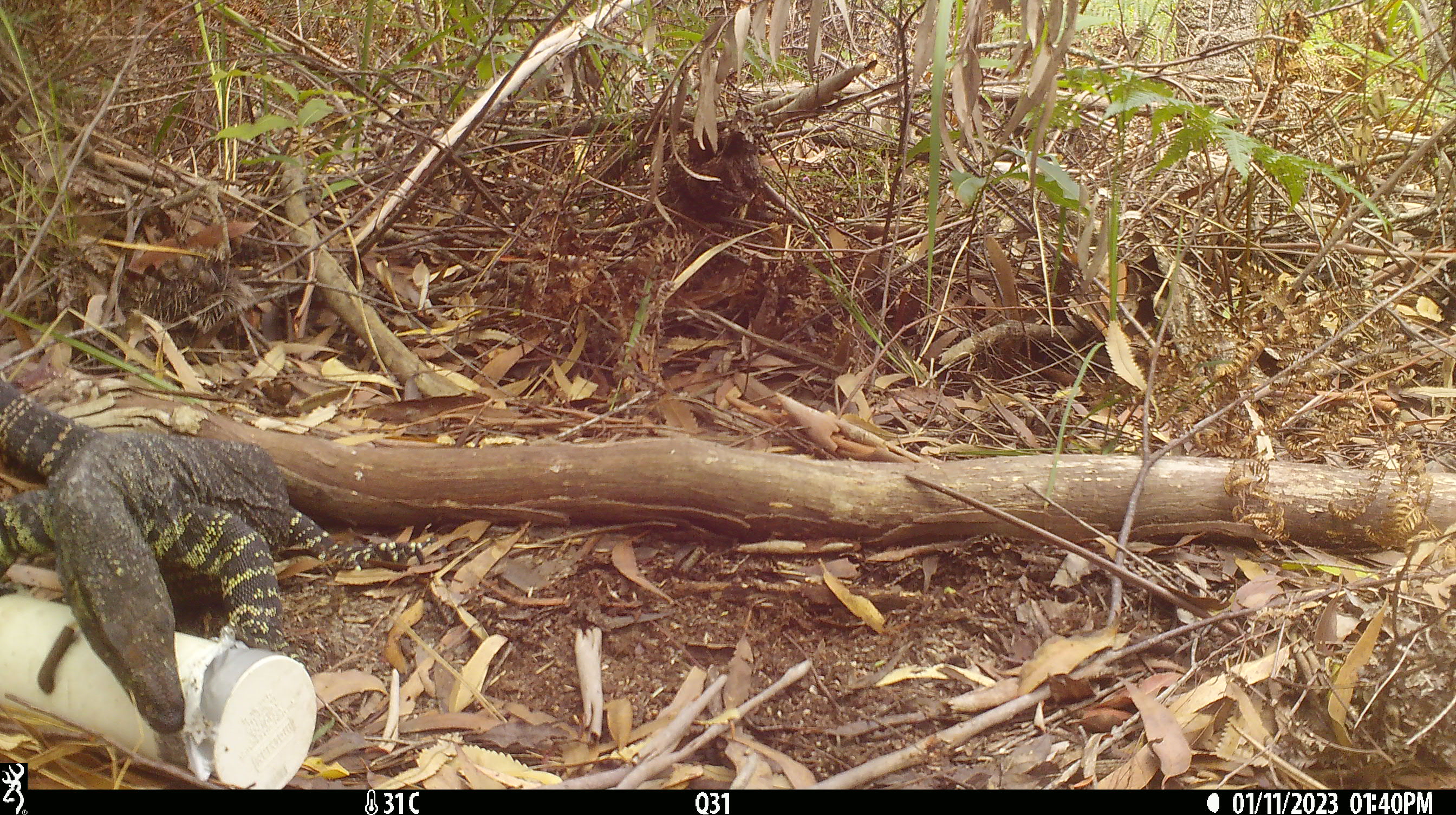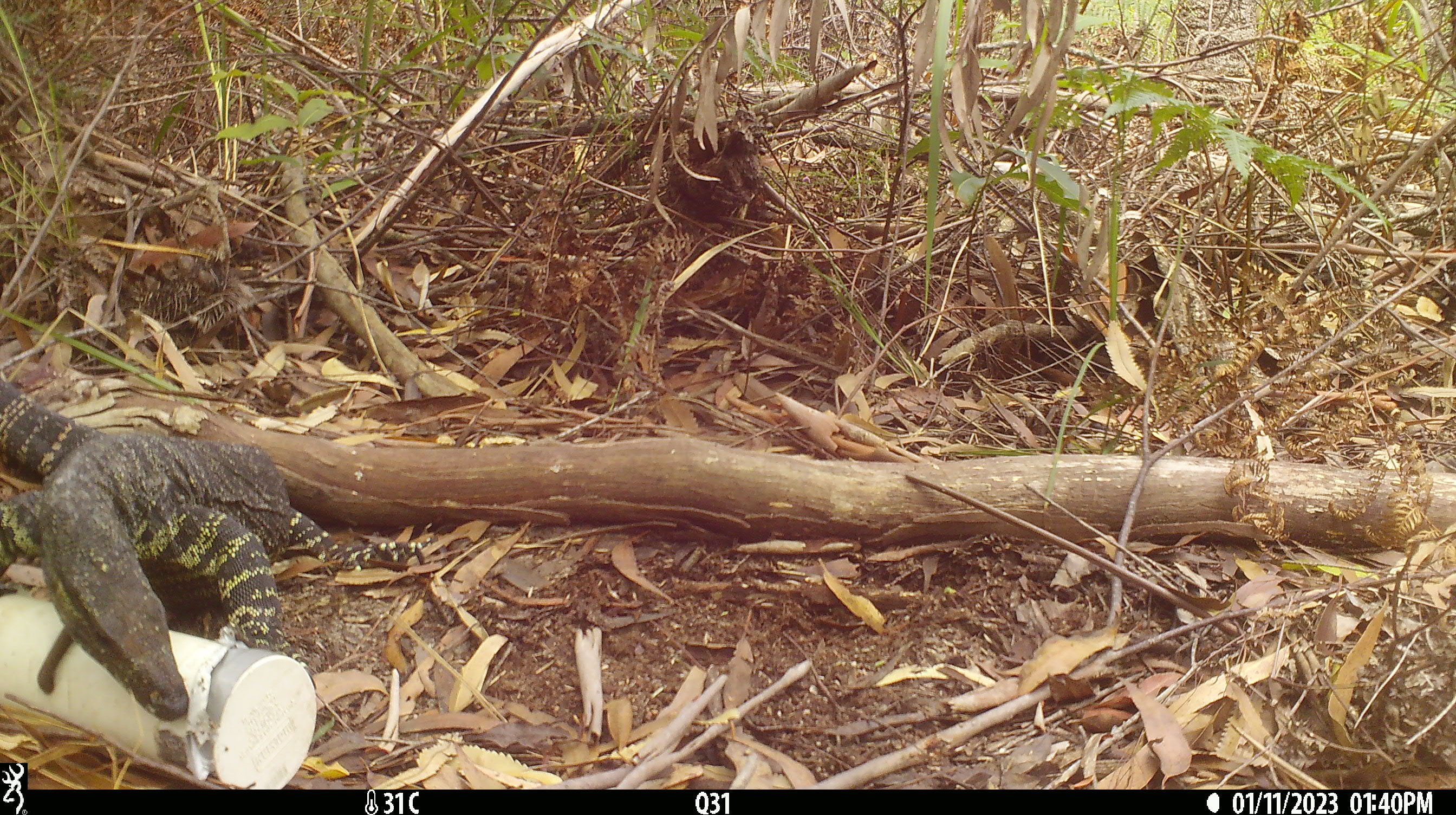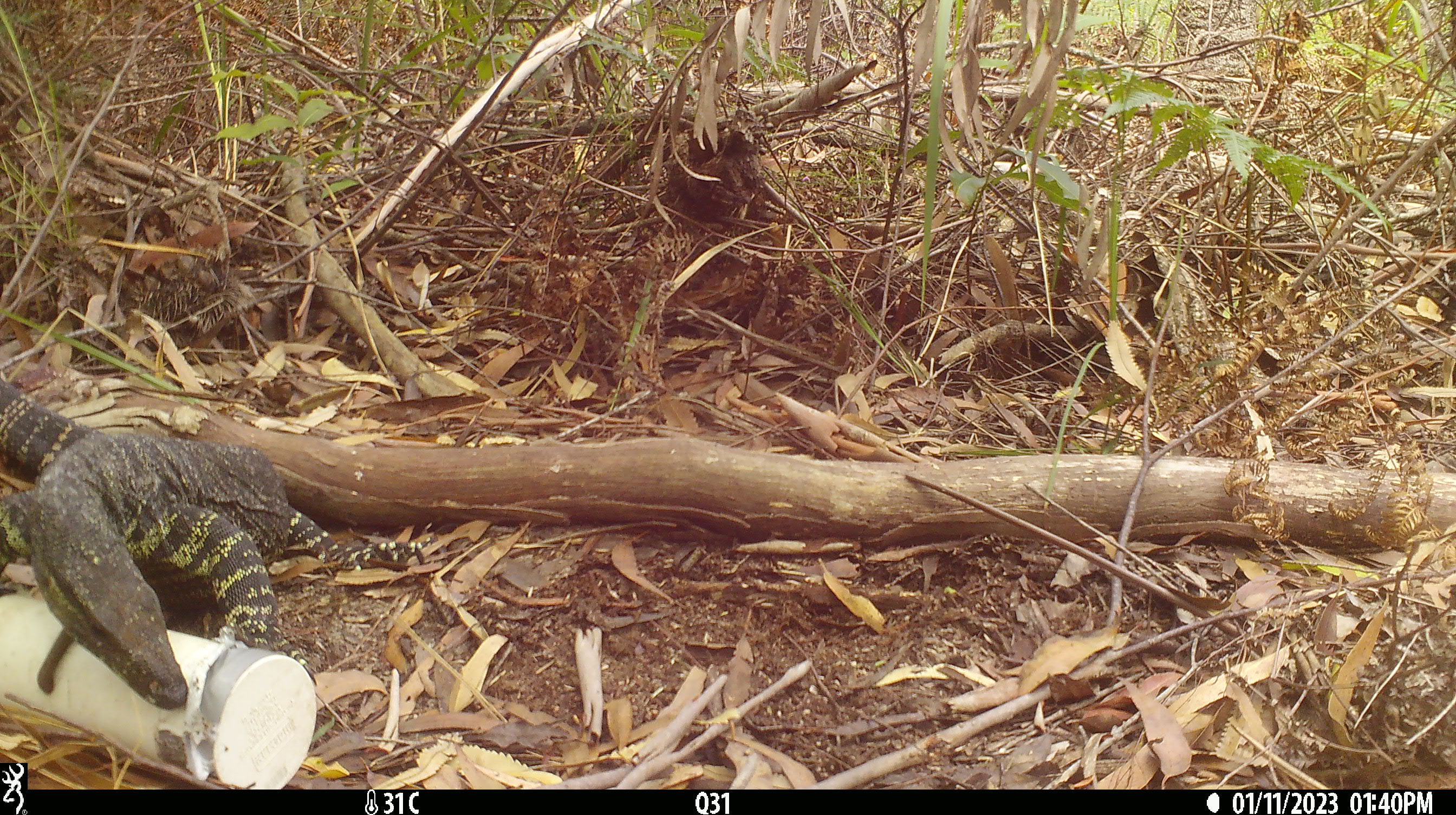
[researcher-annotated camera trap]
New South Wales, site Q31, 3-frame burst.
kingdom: Animalia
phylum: Chordata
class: Reptilia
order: Squamata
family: Varanidae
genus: Varanus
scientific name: Varanus varius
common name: lace monitor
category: goanna